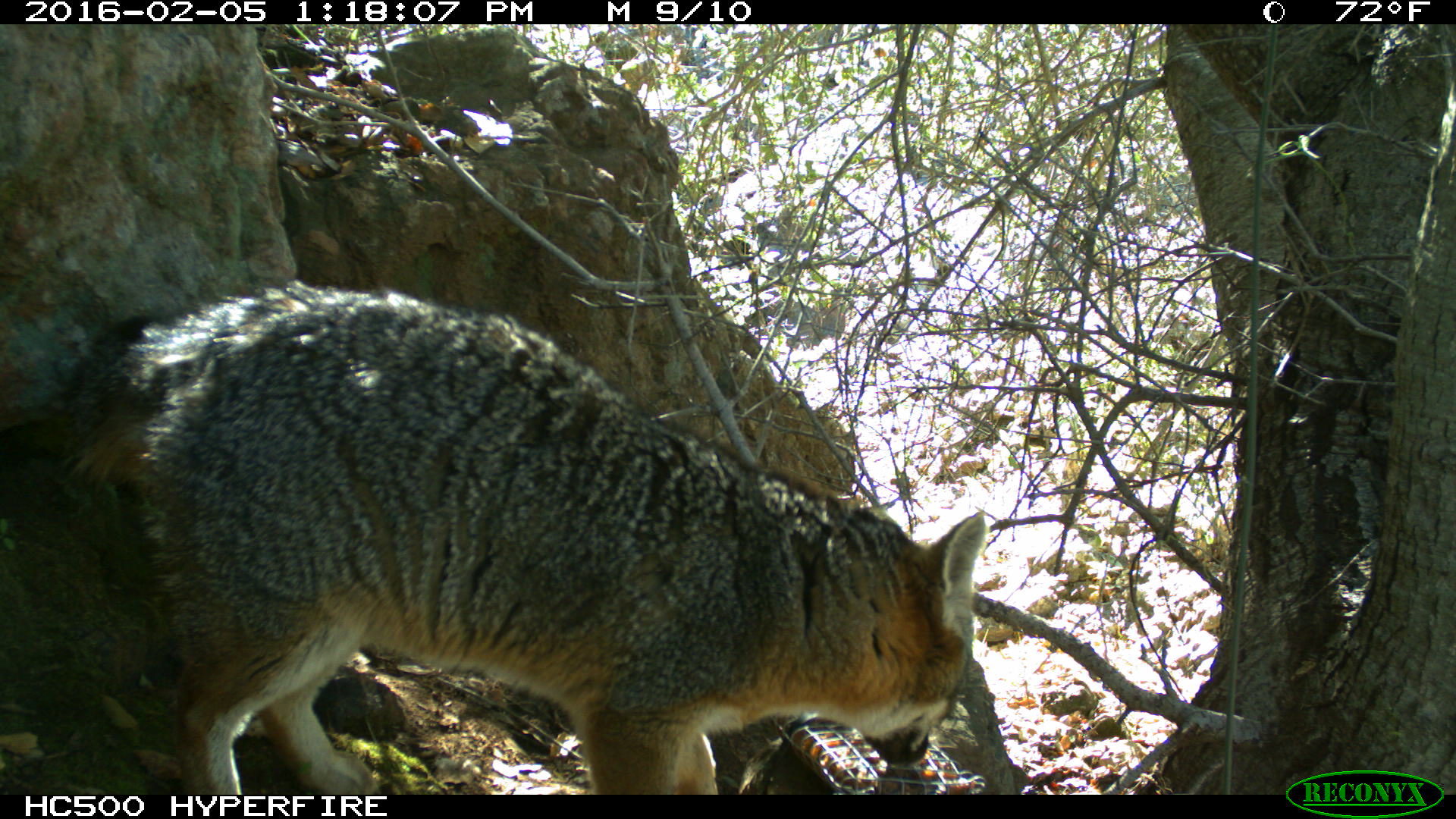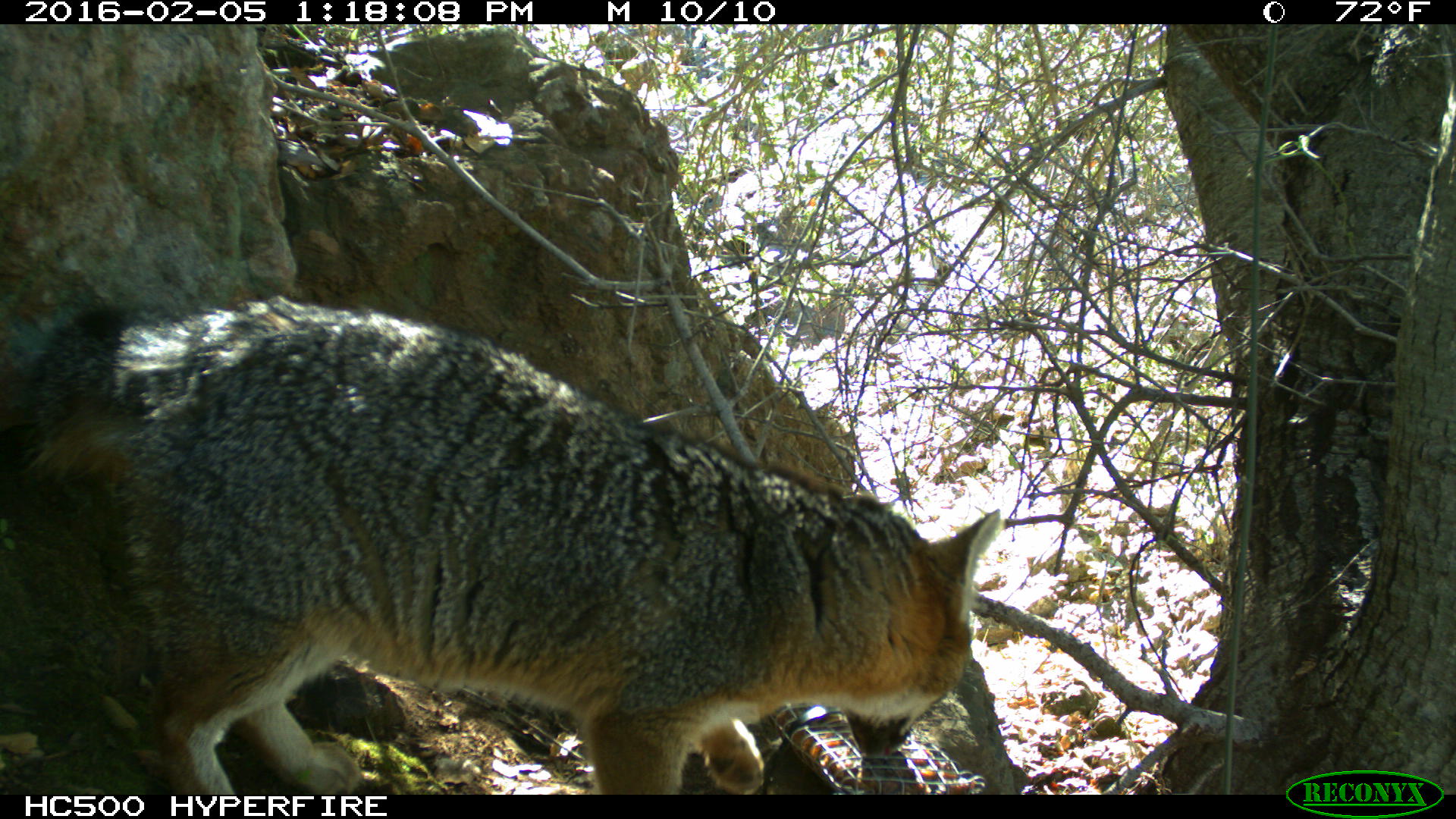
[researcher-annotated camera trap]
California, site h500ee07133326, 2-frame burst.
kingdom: Animalia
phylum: Chordata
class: Mammalia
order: Carnivora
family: Canidae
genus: Urocyon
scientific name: Urocyon littoralis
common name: island fox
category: fox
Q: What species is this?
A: Fox (island fox) (Urocyon littoralis).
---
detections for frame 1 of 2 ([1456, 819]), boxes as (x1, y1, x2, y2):
fox: (47, 281, 986, 794)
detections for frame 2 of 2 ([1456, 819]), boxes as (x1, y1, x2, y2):
fox: (24, 293, 1002, 793)